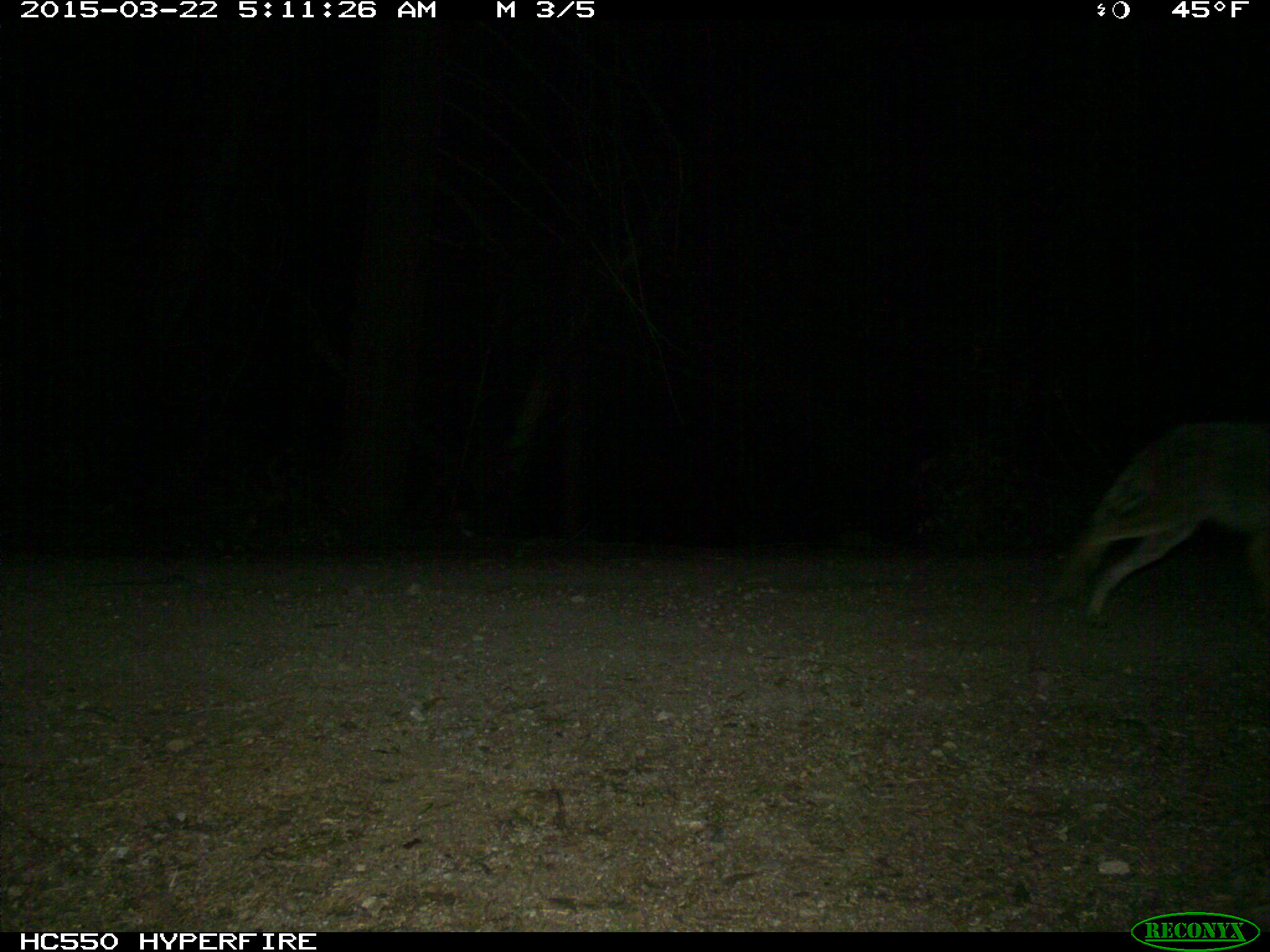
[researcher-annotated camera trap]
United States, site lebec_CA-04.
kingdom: Animalia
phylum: Chordata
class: Mammalia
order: Carnivora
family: Canidae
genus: Canis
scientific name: Canis latrans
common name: coyote